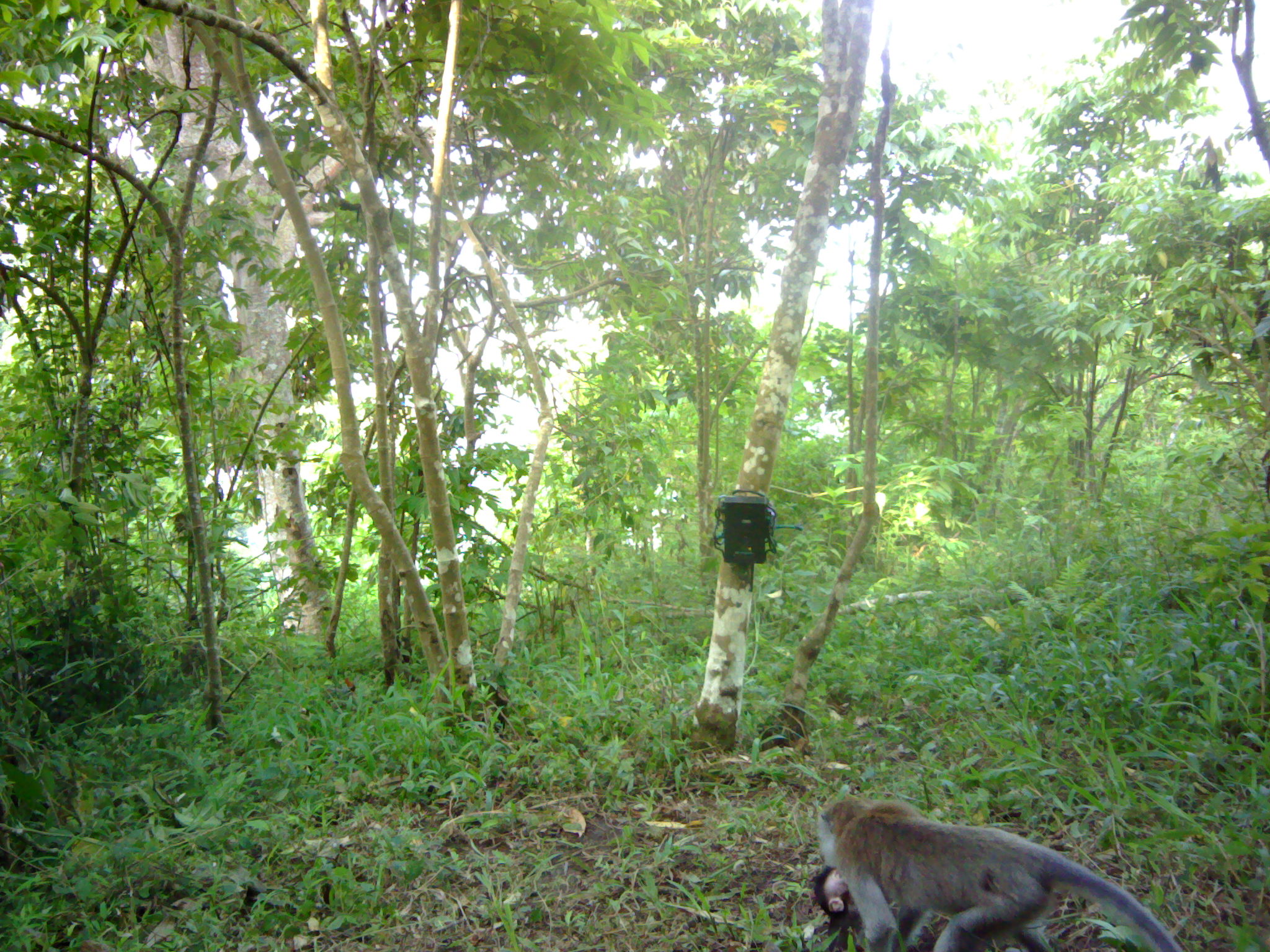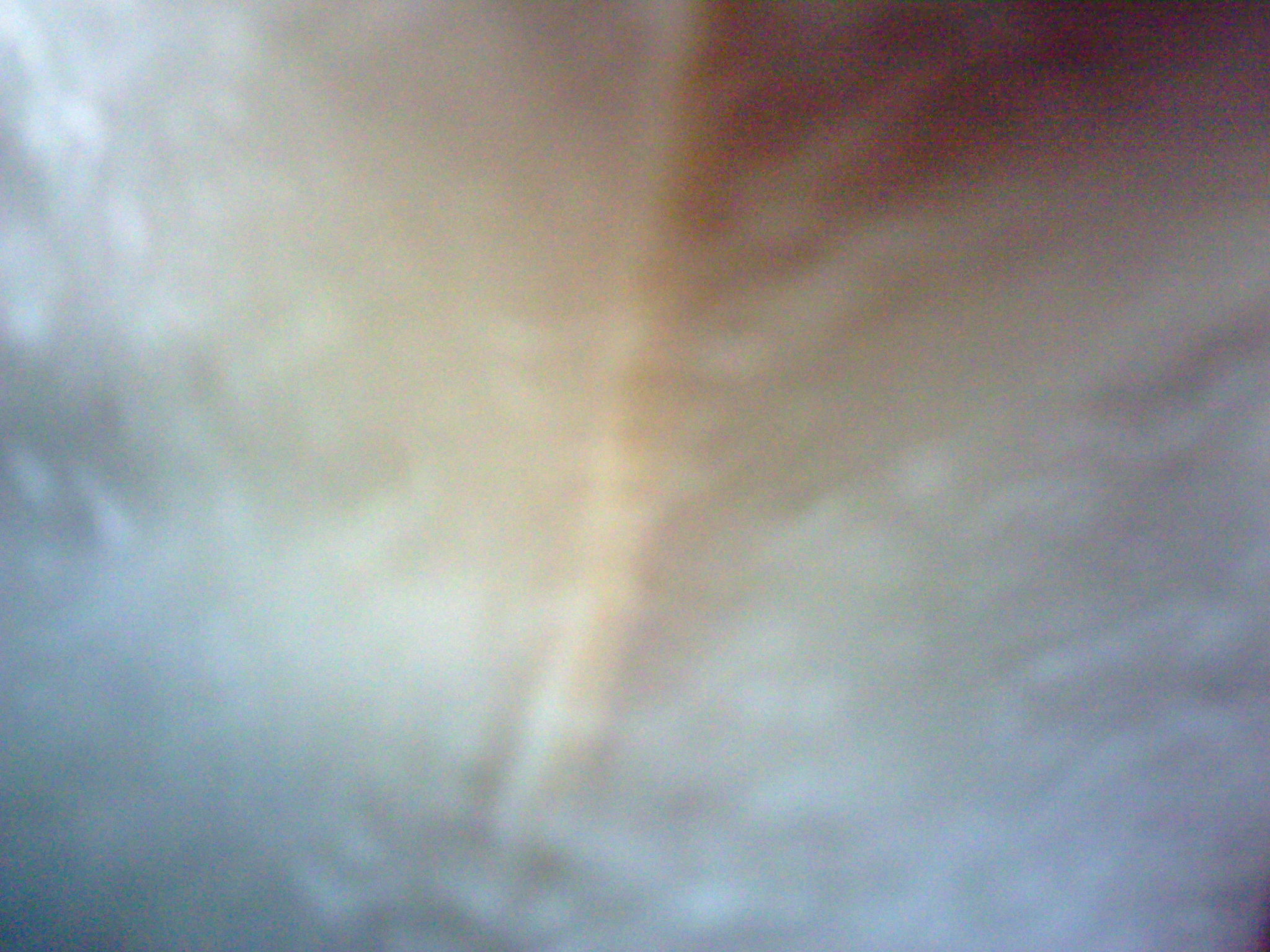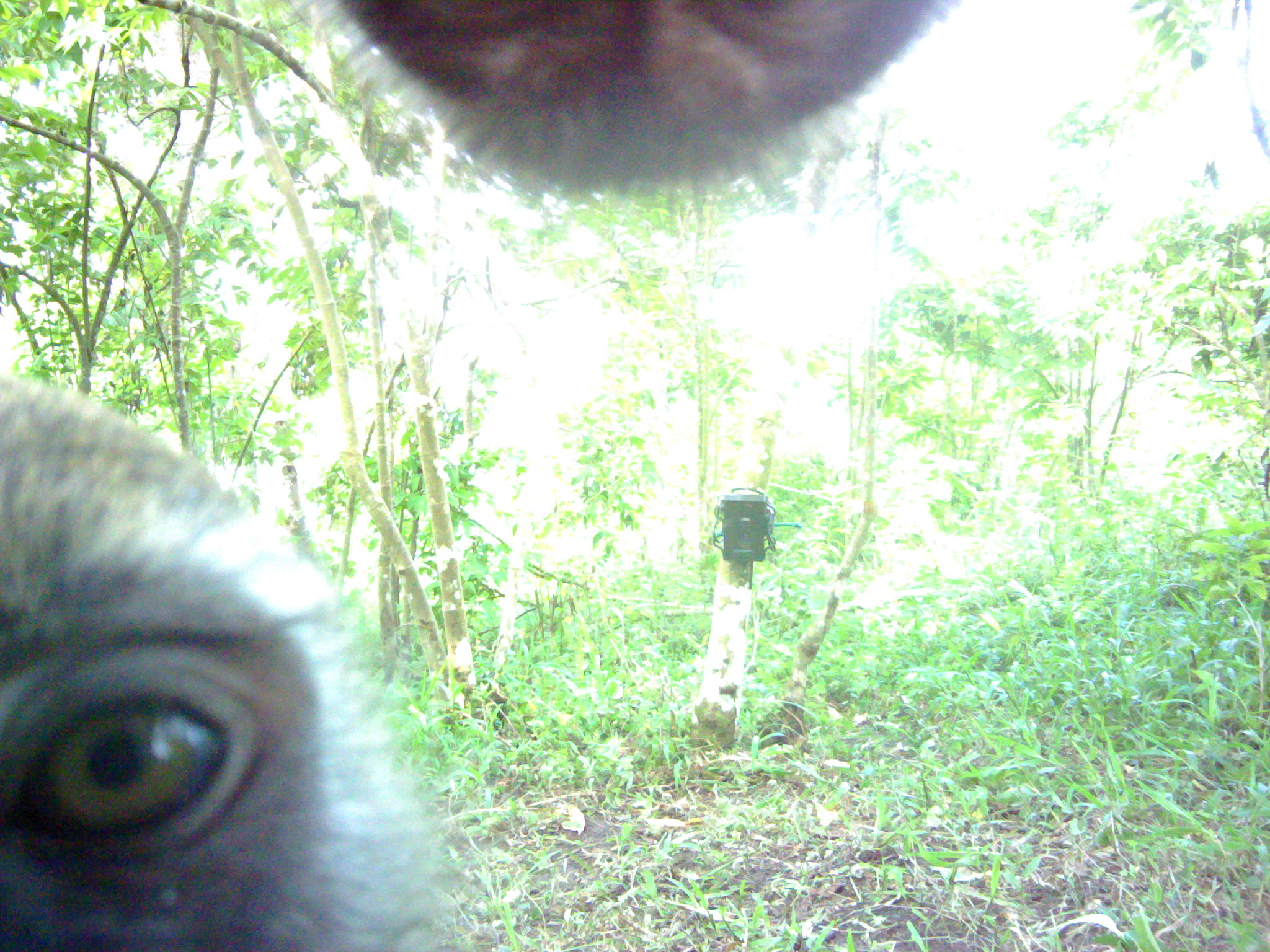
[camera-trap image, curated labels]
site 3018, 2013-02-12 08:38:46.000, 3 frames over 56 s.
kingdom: Animalia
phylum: Chordata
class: Mammalia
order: Primates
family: Cercopithecidae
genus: Macaca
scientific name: Macaca fascicularis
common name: crab-eating macaque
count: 2